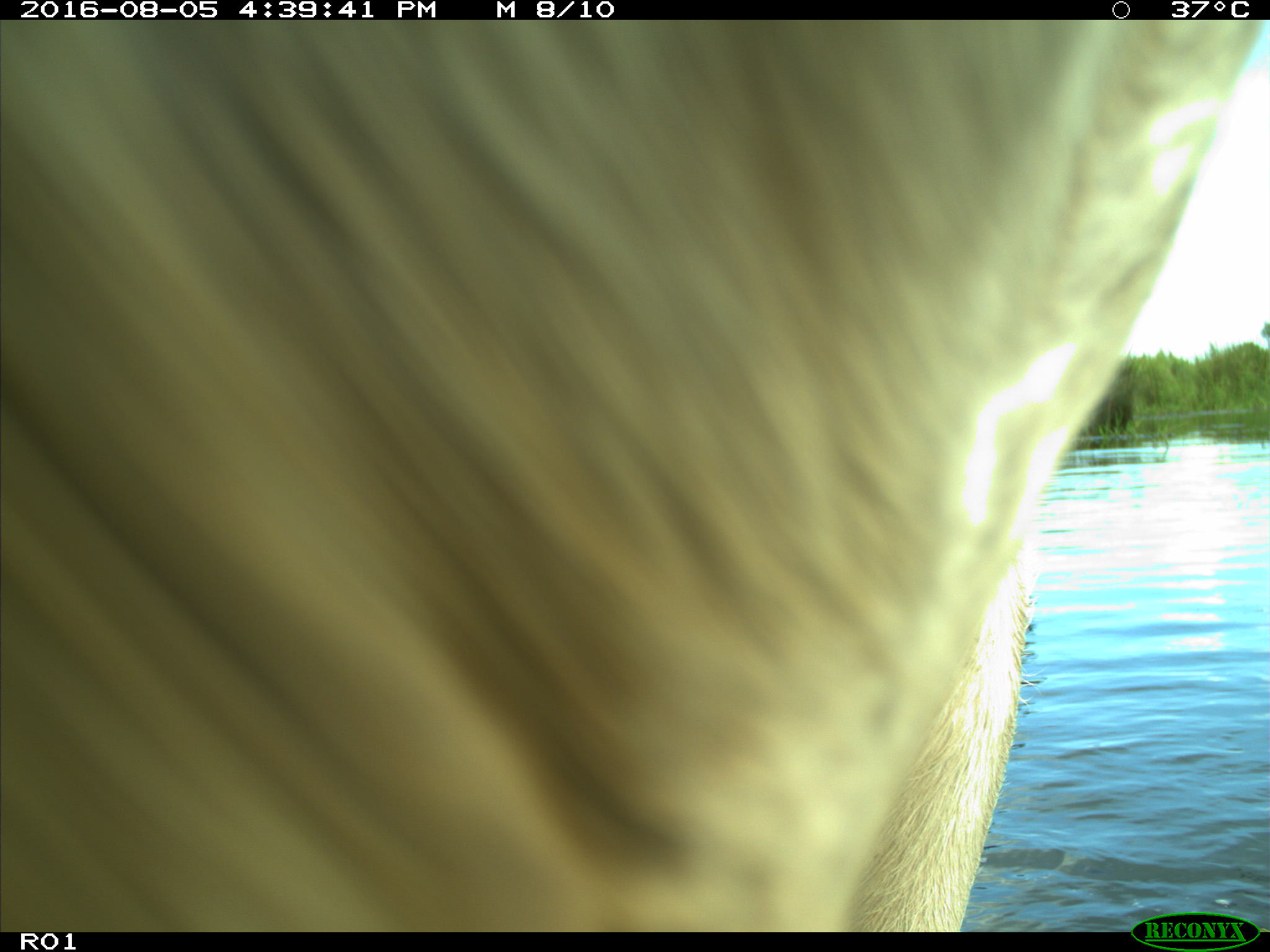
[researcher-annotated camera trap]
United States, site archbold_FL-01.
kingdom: Animalia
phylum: Chordata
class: Mammalia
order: Artiodactyla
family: Bovidae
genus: Bos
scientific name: Bos taurus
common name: domestic cow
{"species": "Bos taurus (domestic cow)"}